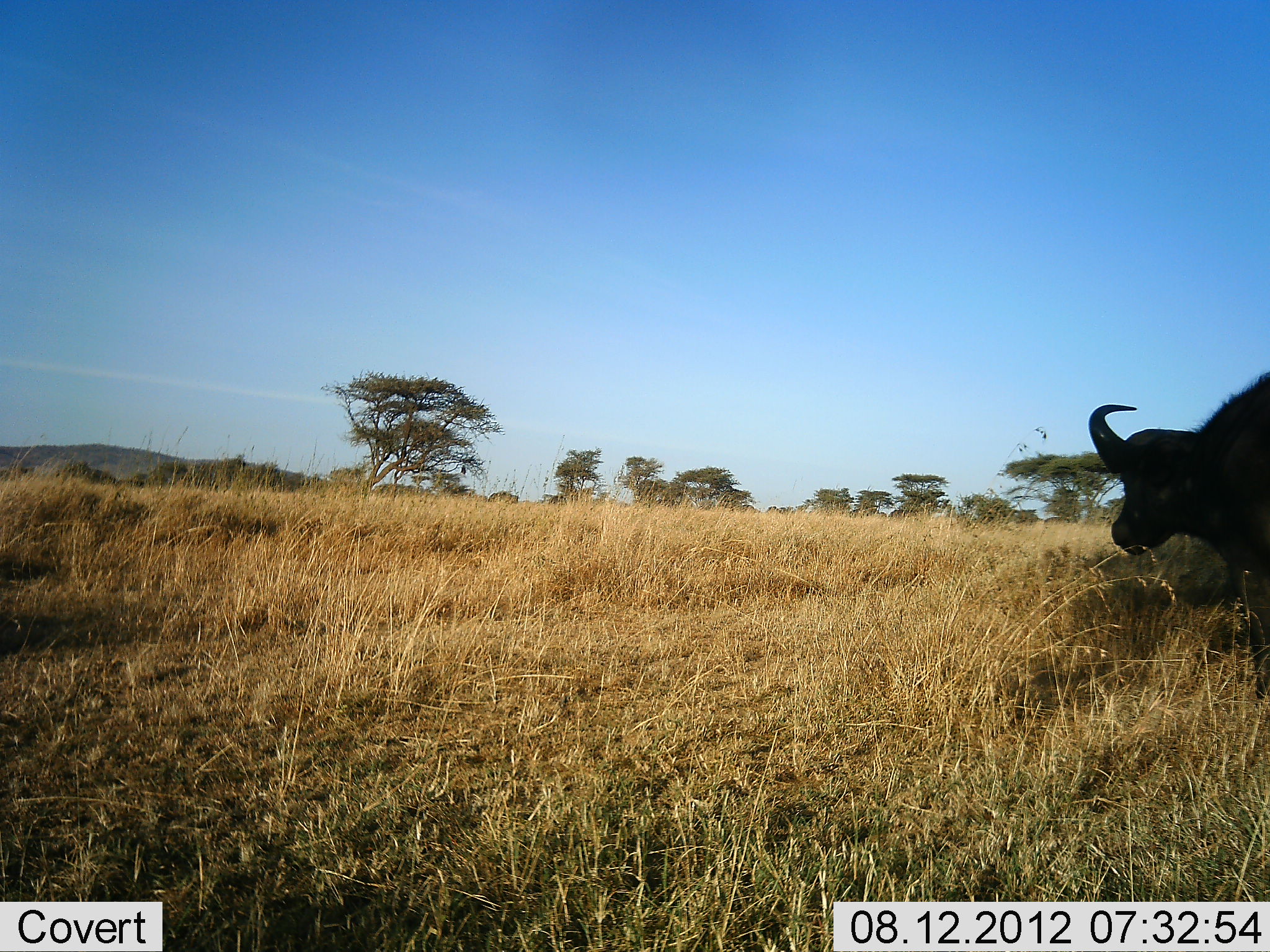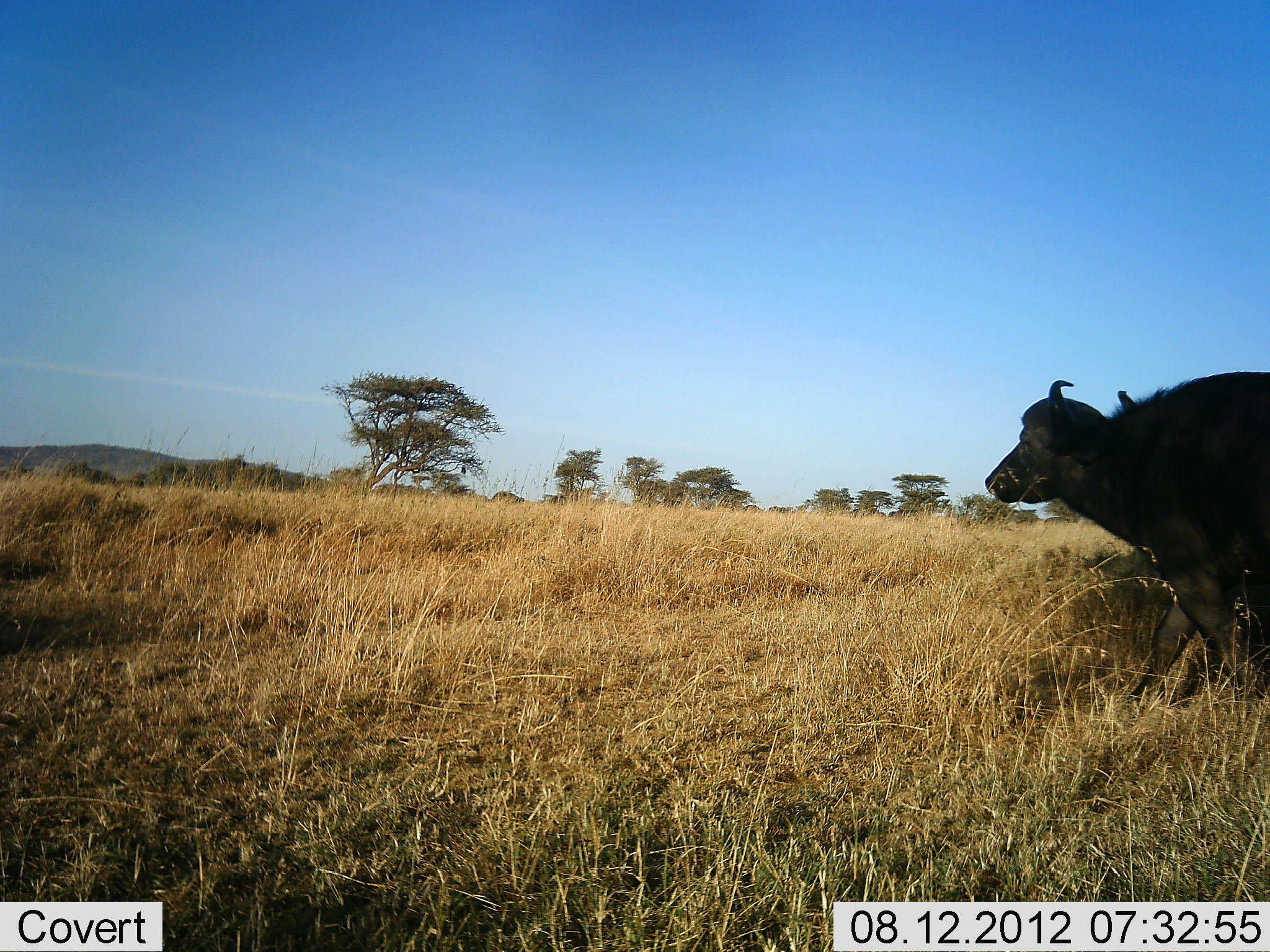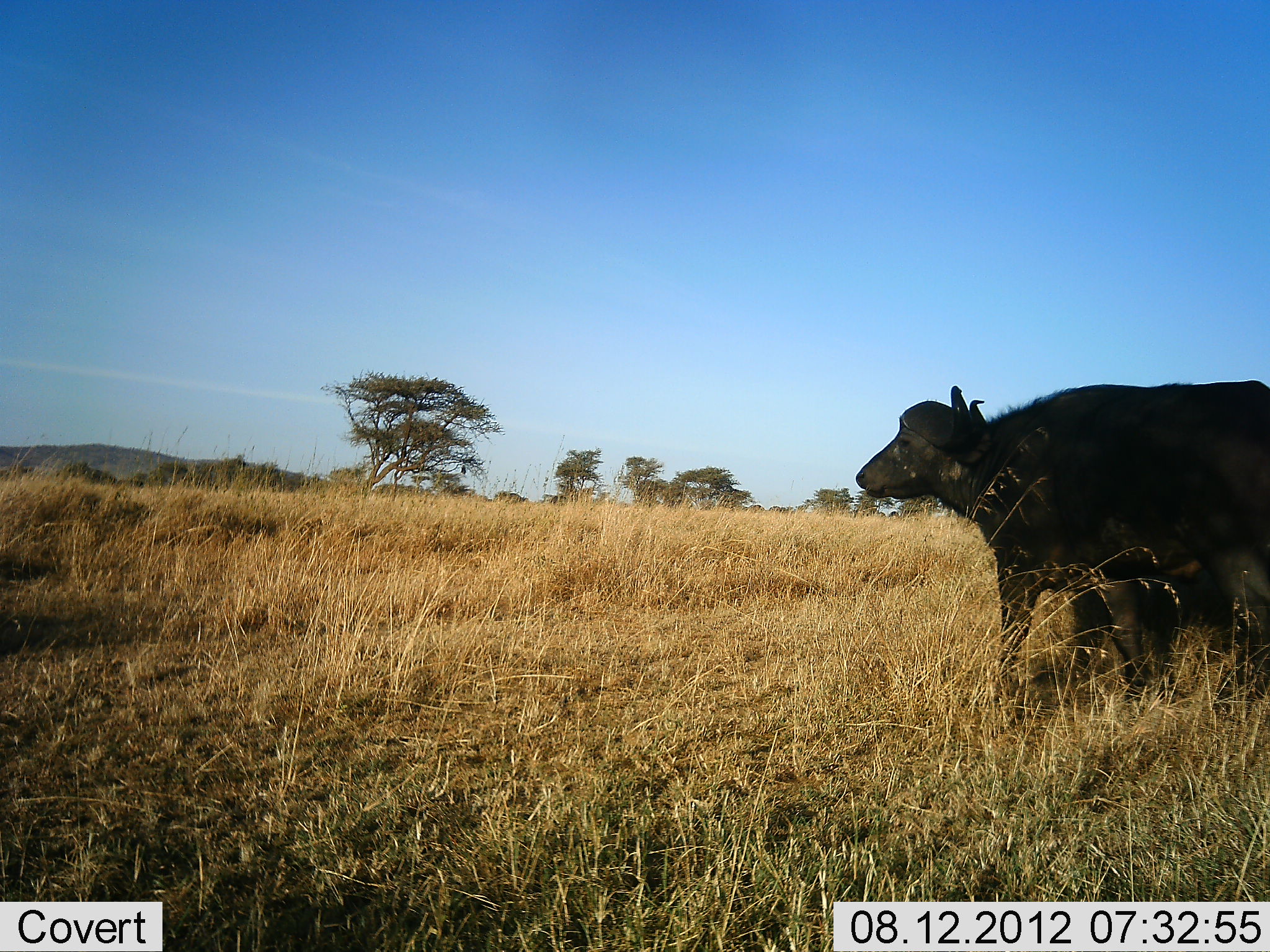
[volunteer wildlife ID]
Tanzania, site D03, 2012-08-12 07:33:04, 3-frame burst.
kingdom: Animalia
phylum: Chordata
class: Mammalia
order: Artiodactyla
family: Bovidae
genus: Syncerus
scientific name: Syncerus caffer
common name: cape buffalo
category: buffalo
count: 1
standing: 10%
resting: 10%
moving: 100%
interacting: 0%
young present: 0%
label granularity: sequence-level